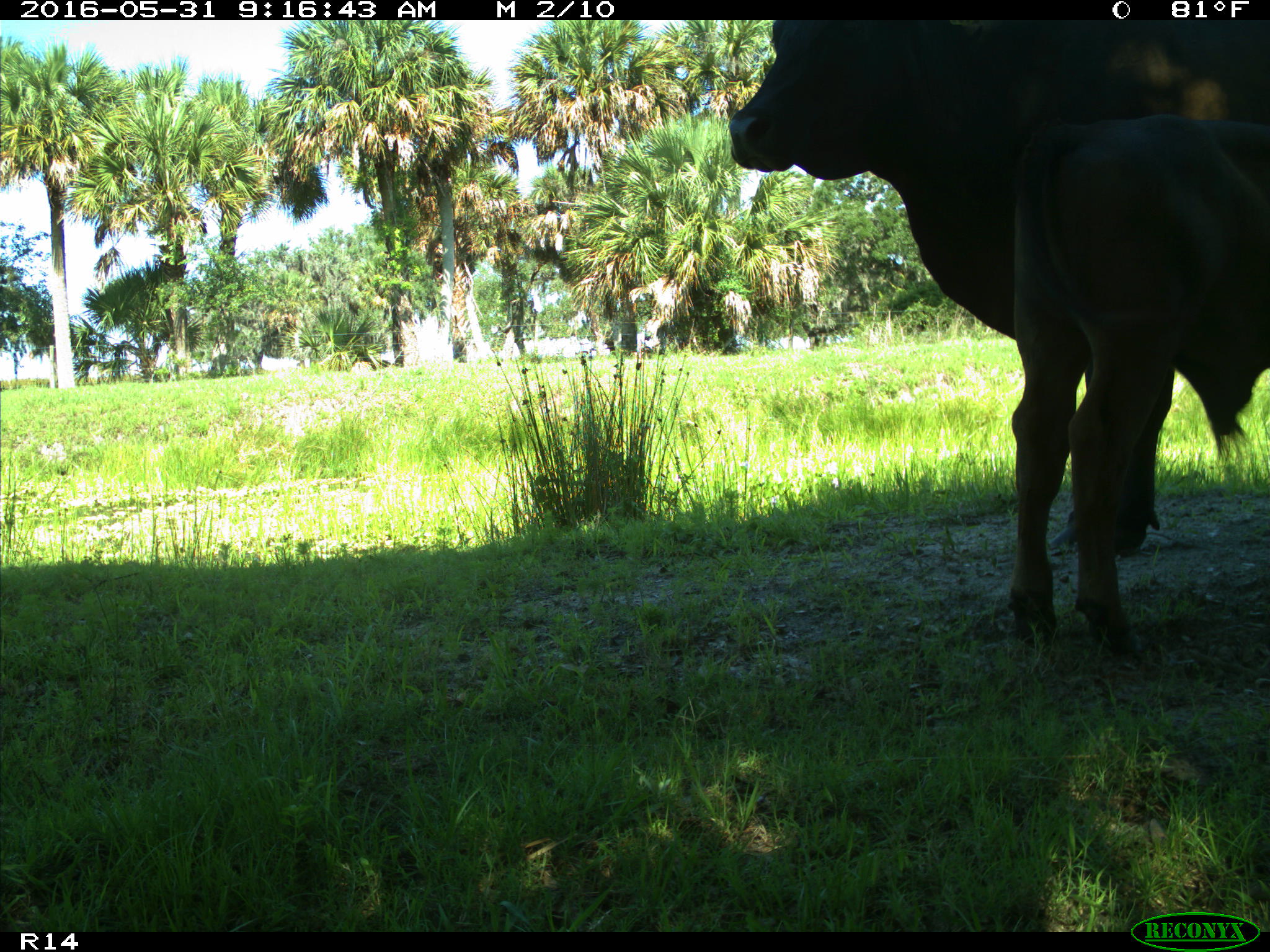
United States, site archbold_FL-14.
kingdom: Animalia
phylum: Chordata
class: Mammalia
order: Artiodactyla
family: Bovidae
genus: Bos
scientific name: Bos taurus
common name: domestic cow